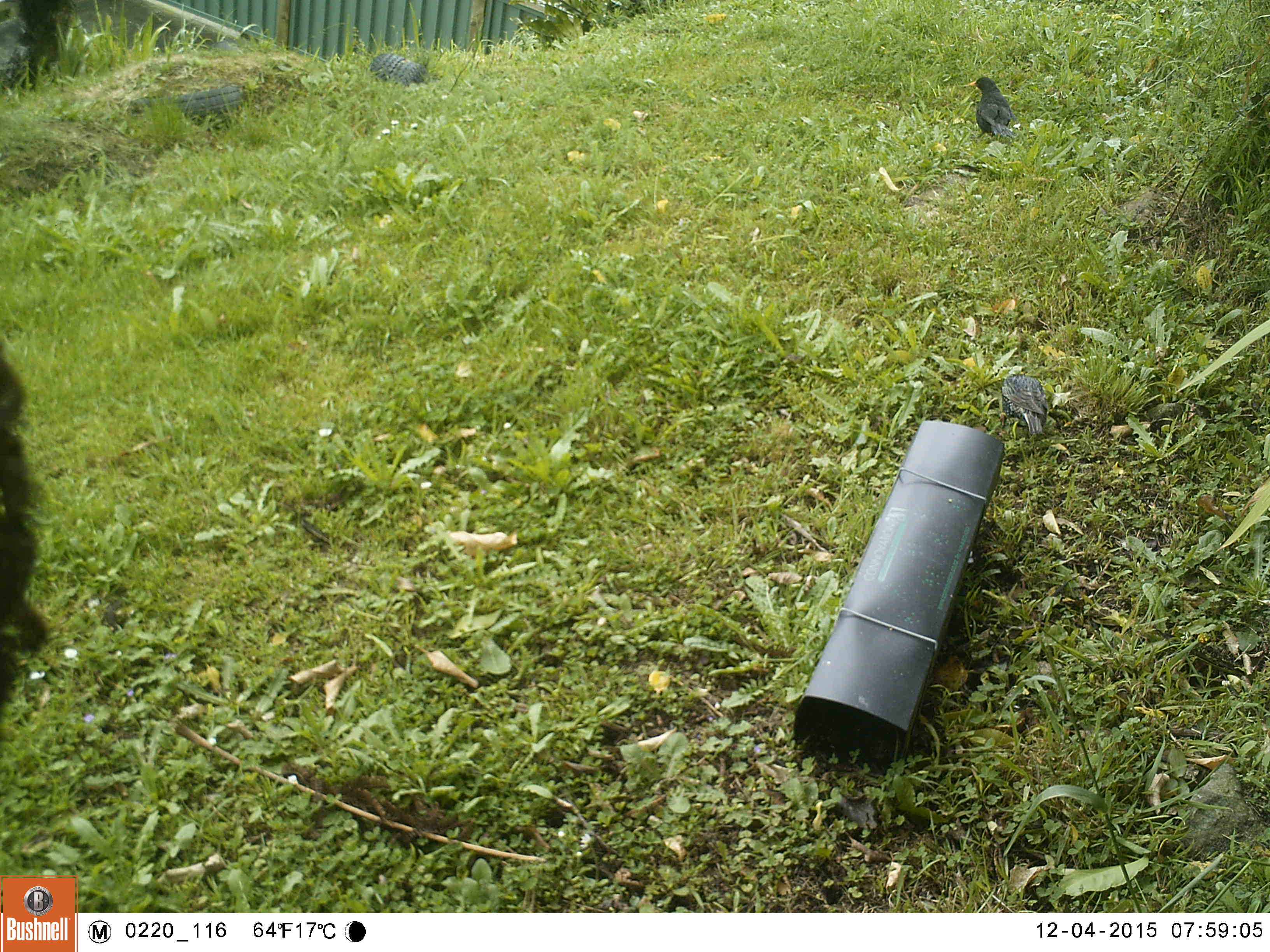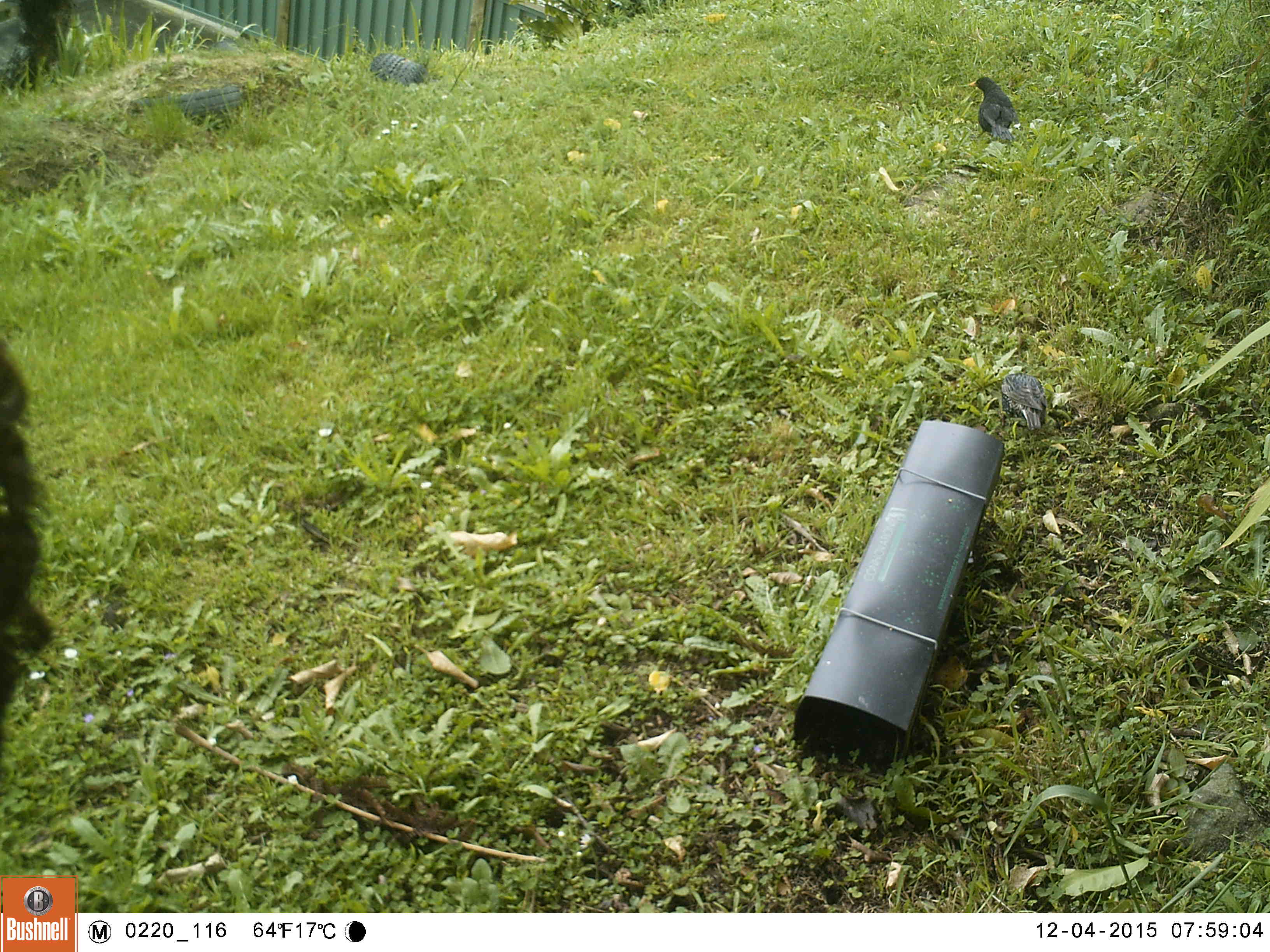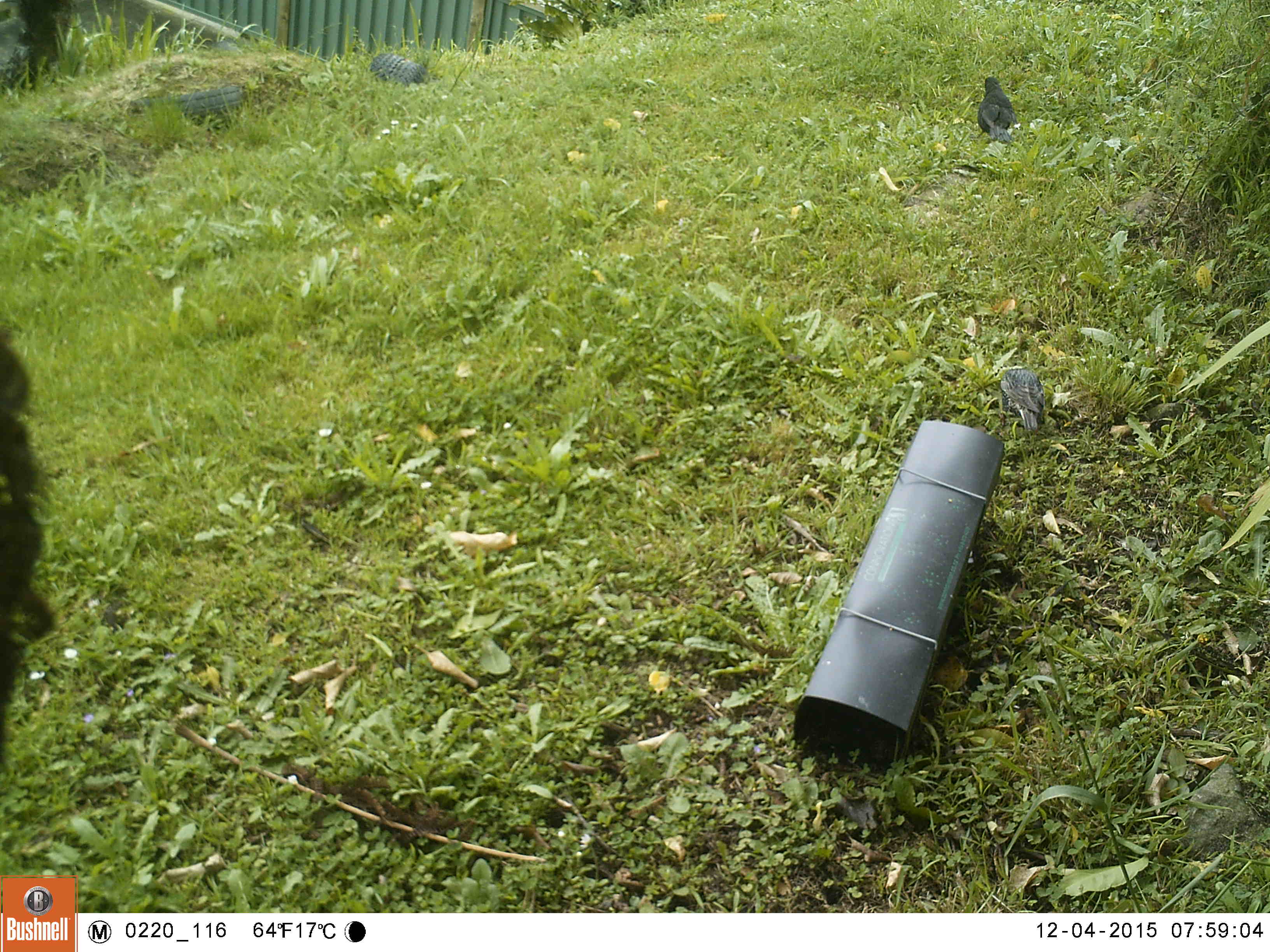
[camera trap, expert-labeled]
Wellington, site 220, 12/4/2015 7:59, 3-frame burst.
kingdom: Animalia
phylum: Chordata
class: Aves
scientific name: Aves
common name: bird